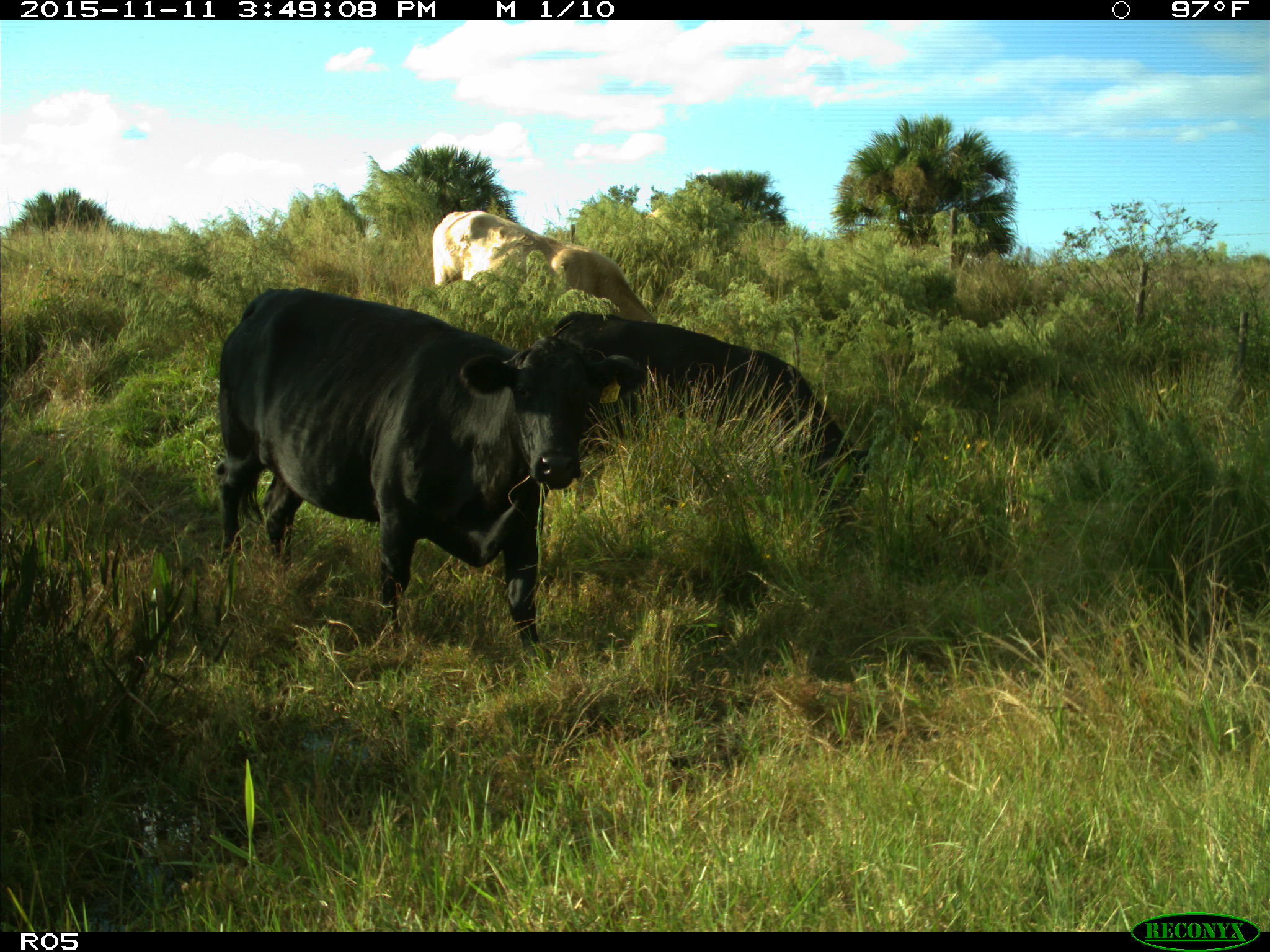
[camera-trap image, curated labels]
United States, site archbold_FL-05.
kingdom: Animalia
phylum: Chordata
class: Mammalia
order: Artiodactyla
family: Bovidae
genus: Bos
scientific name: Bos taurus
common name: domestic cow